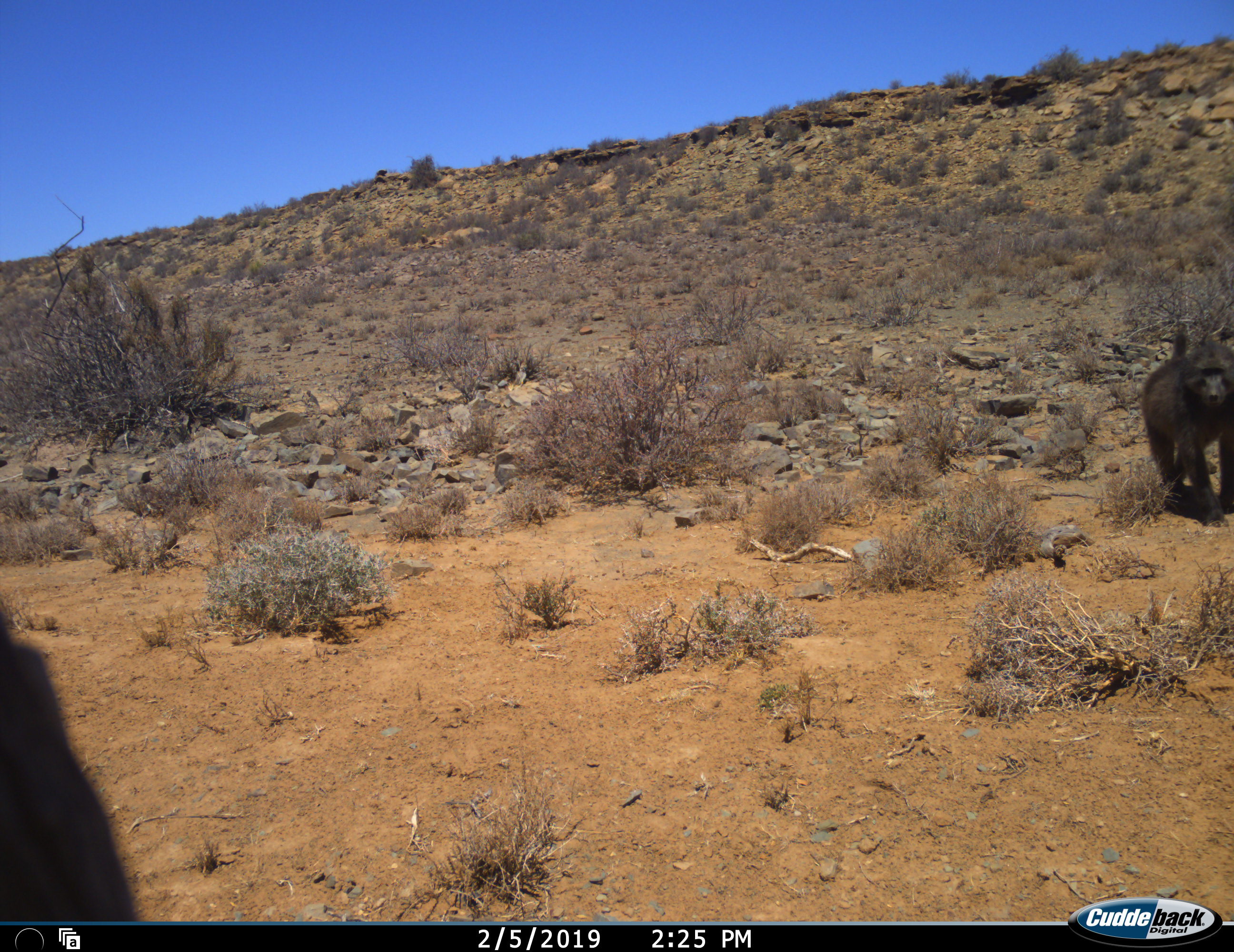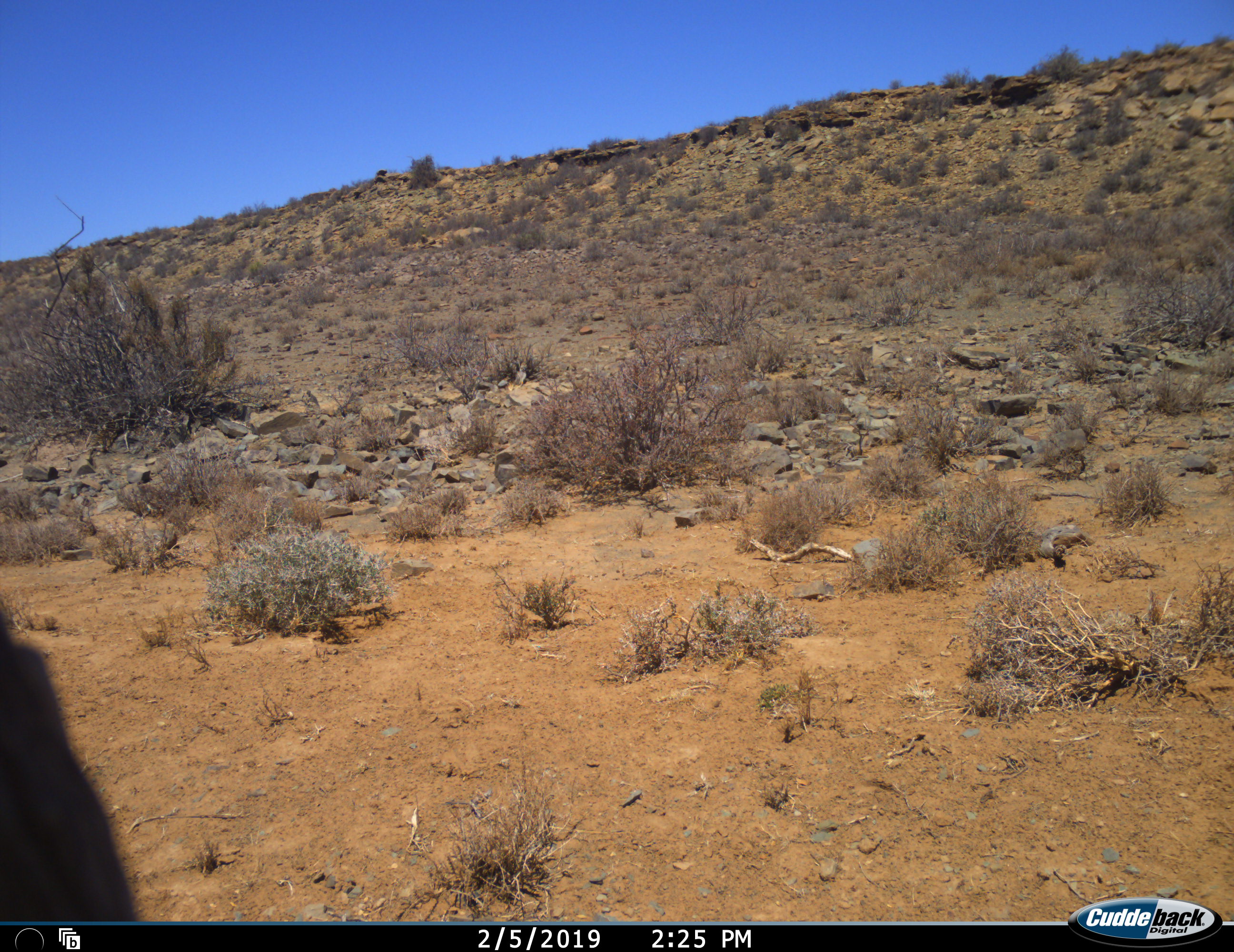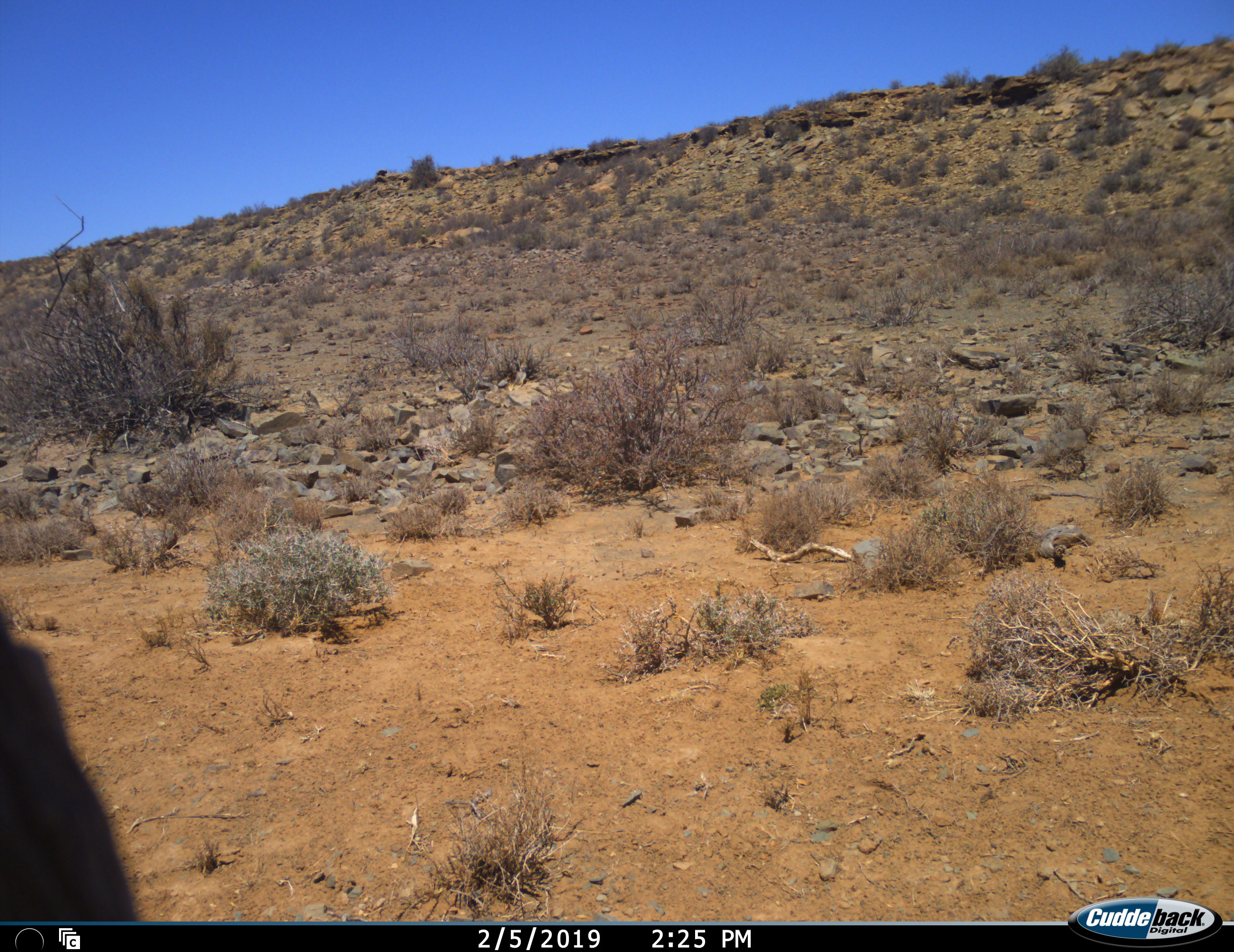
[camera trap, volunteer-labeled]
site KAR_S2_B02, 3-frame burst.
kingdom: Animalia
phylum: Chordata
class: Mammalia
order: Primates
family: Cercopithecidae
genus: Papio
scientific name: Papio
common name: baboon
Baboon (Papio), count 1. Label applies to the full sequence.